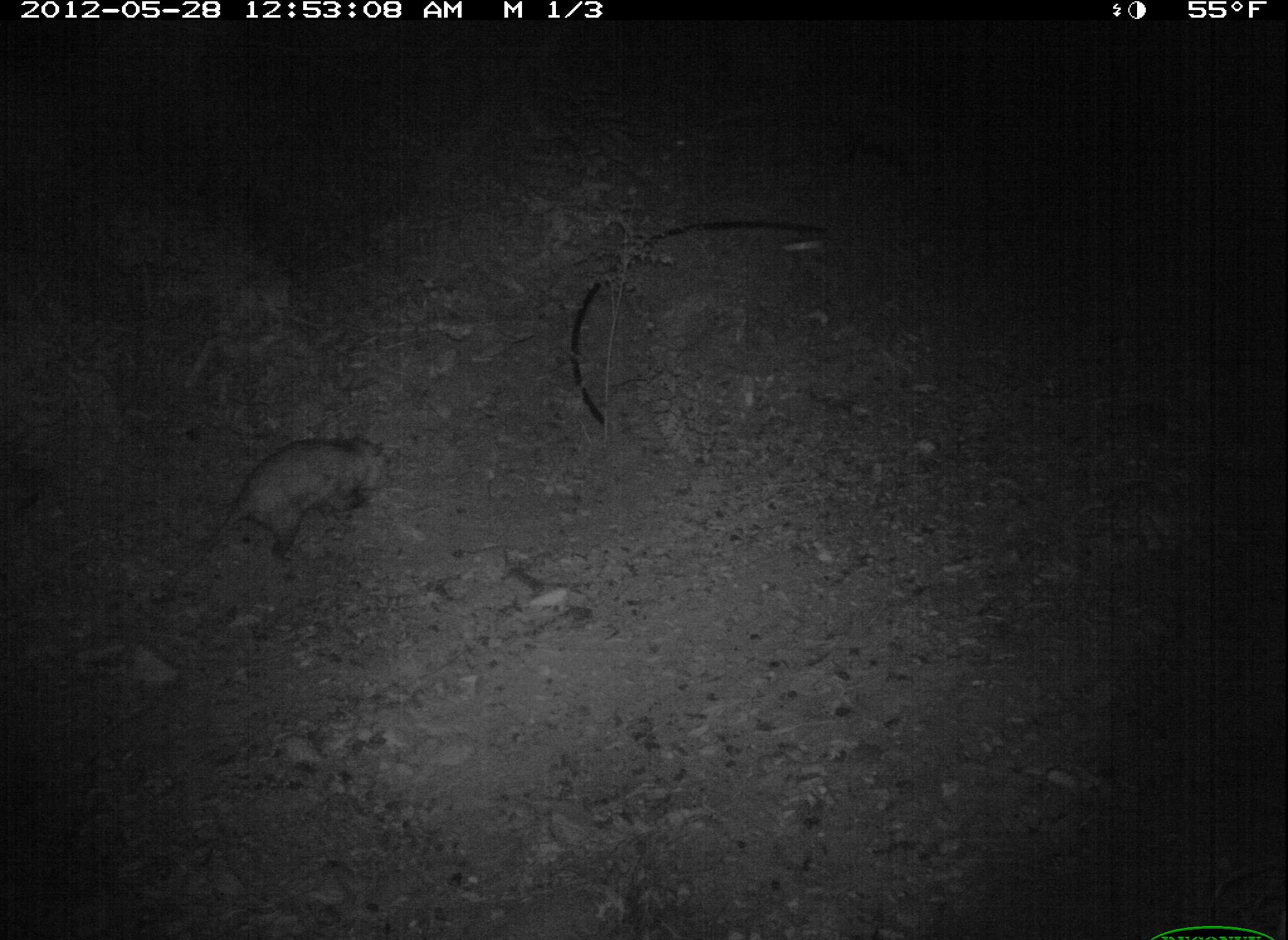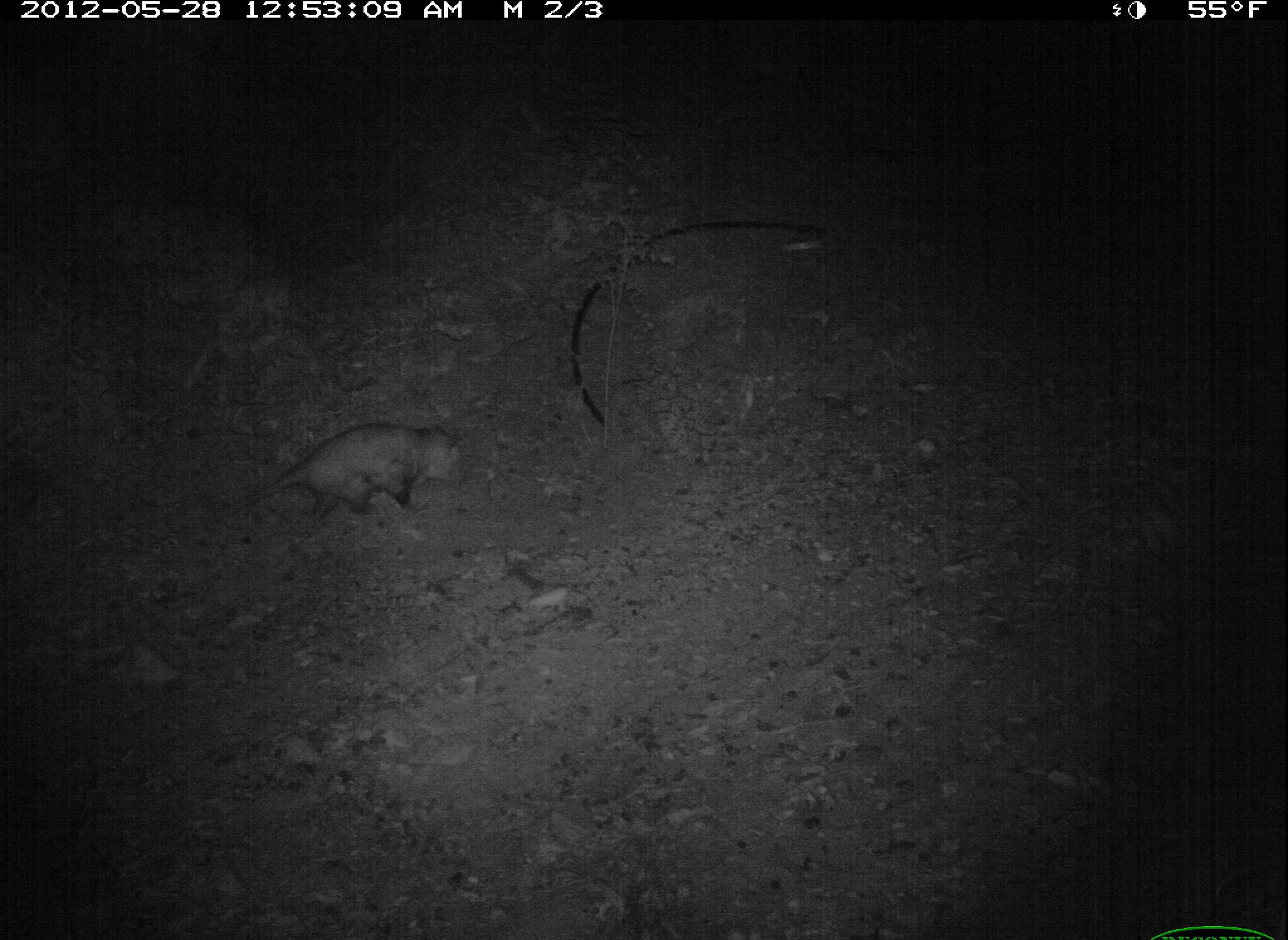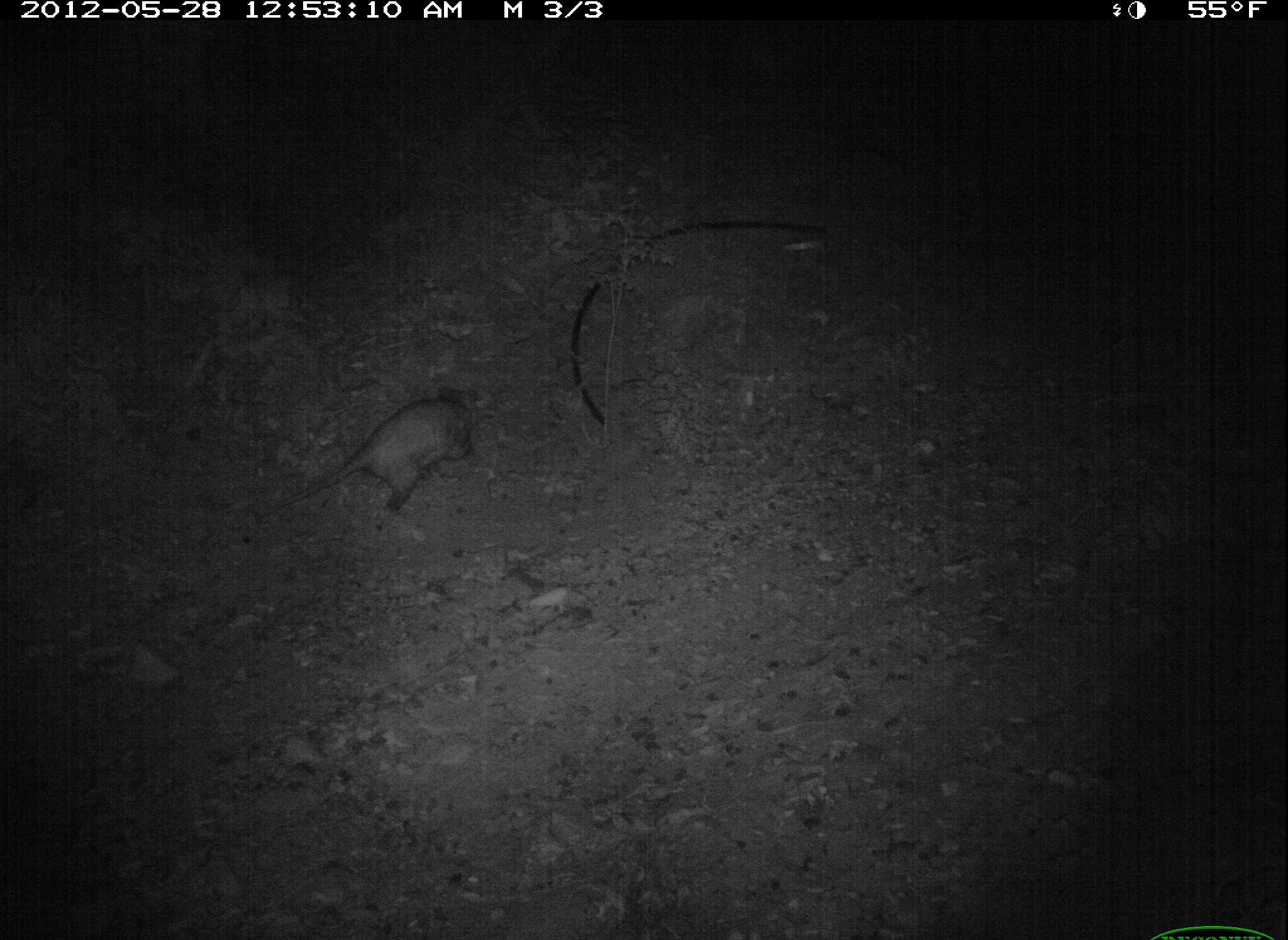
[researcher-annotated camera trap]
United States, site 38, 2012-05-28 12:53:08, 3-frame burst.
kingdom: Animalia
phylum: Chordata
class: Mammalia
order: Didelphimorphia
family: Didelphidae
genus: Didelphis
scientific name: Didelphis virginiana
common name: virginia opossum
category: opossum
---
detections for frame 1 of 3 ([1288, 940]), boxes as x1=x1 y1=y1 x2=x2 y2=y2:
opossum: x1=164 y1=425 x2=404 y2=607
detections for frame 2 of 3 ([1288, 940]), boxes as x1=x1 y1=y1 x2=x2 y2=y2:
opossum: x1=208 y1=406 x2=483 y2=538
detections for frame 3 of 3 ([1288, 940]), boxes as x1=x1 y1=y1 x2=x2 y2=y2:
opossum: x1=261 y1=377 x2=496 y2=522